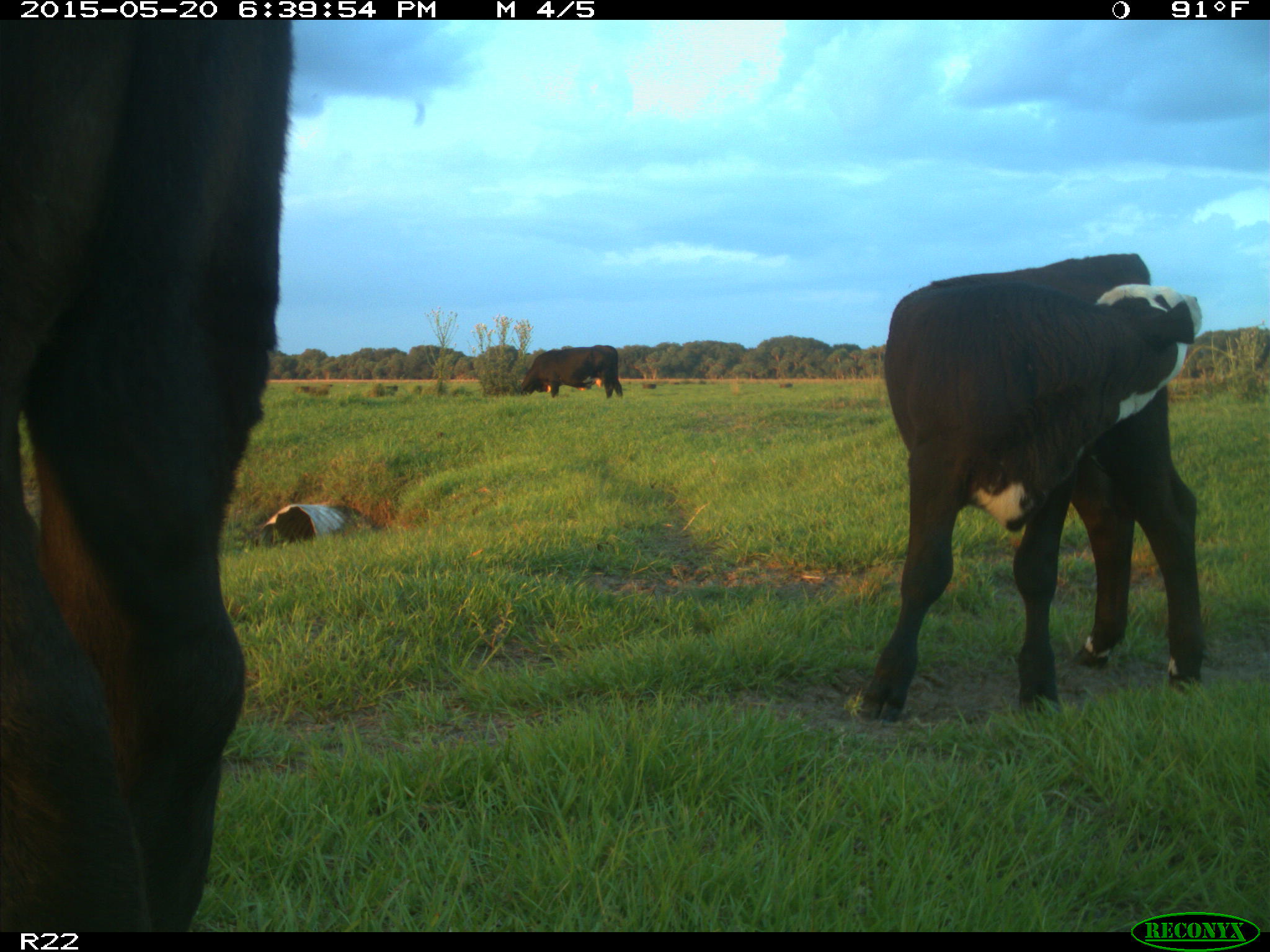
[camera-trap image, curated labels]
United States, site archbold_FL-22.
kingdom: Animalia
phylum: Chordata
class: Mammalia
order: Artiodactyla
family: Bovidae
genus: Bos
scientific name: Bos taurus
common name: domestic cow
Bos taurus (domestic cow).